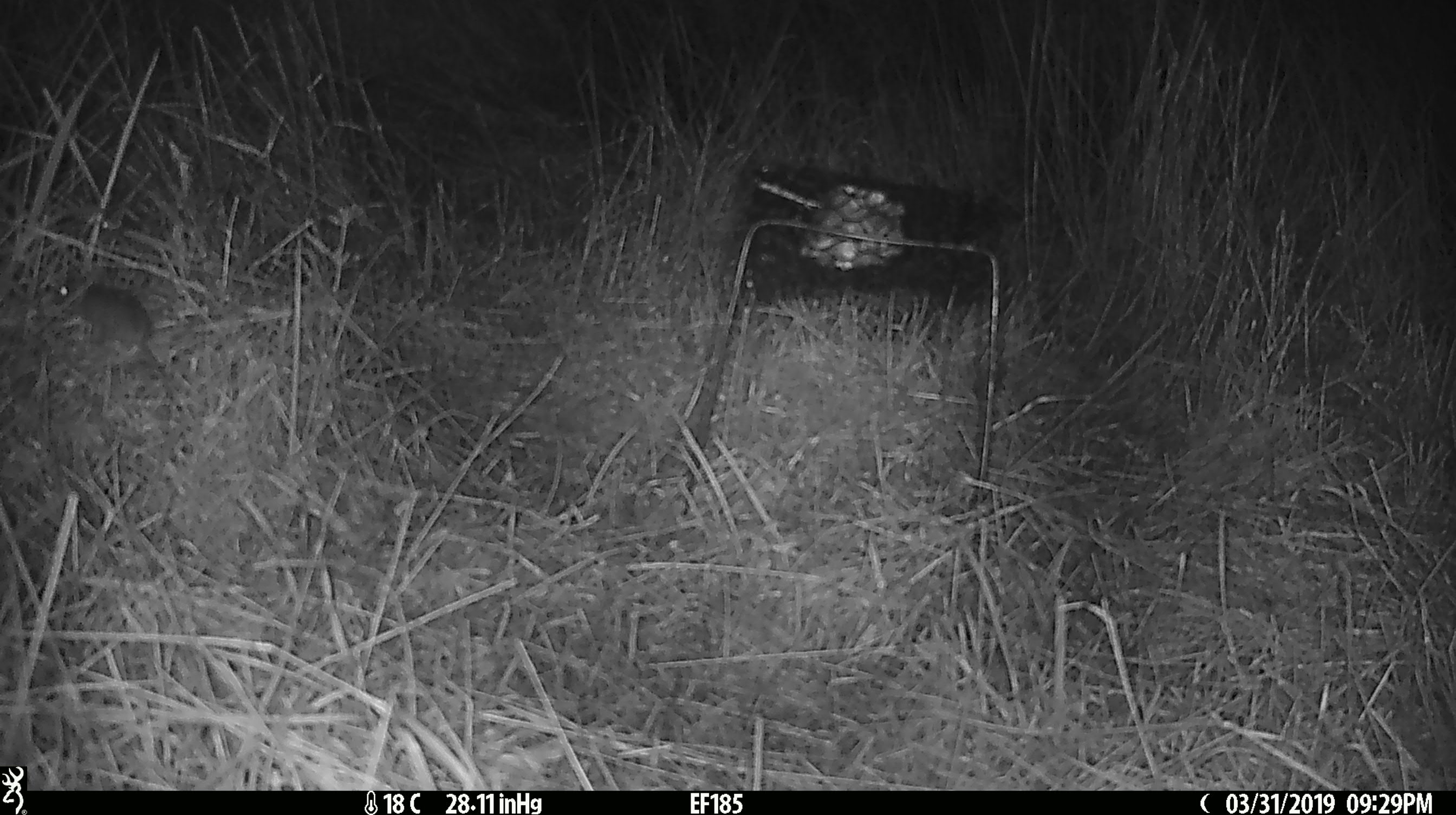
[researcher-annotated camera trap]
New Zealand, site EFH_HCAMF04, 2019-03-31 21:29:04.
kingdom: Animalia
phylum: Chordata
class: Mammalia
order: Rodentia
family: Muridae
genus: Mus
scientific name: Mus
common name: mouse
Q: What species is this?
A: Mouse (Mus).